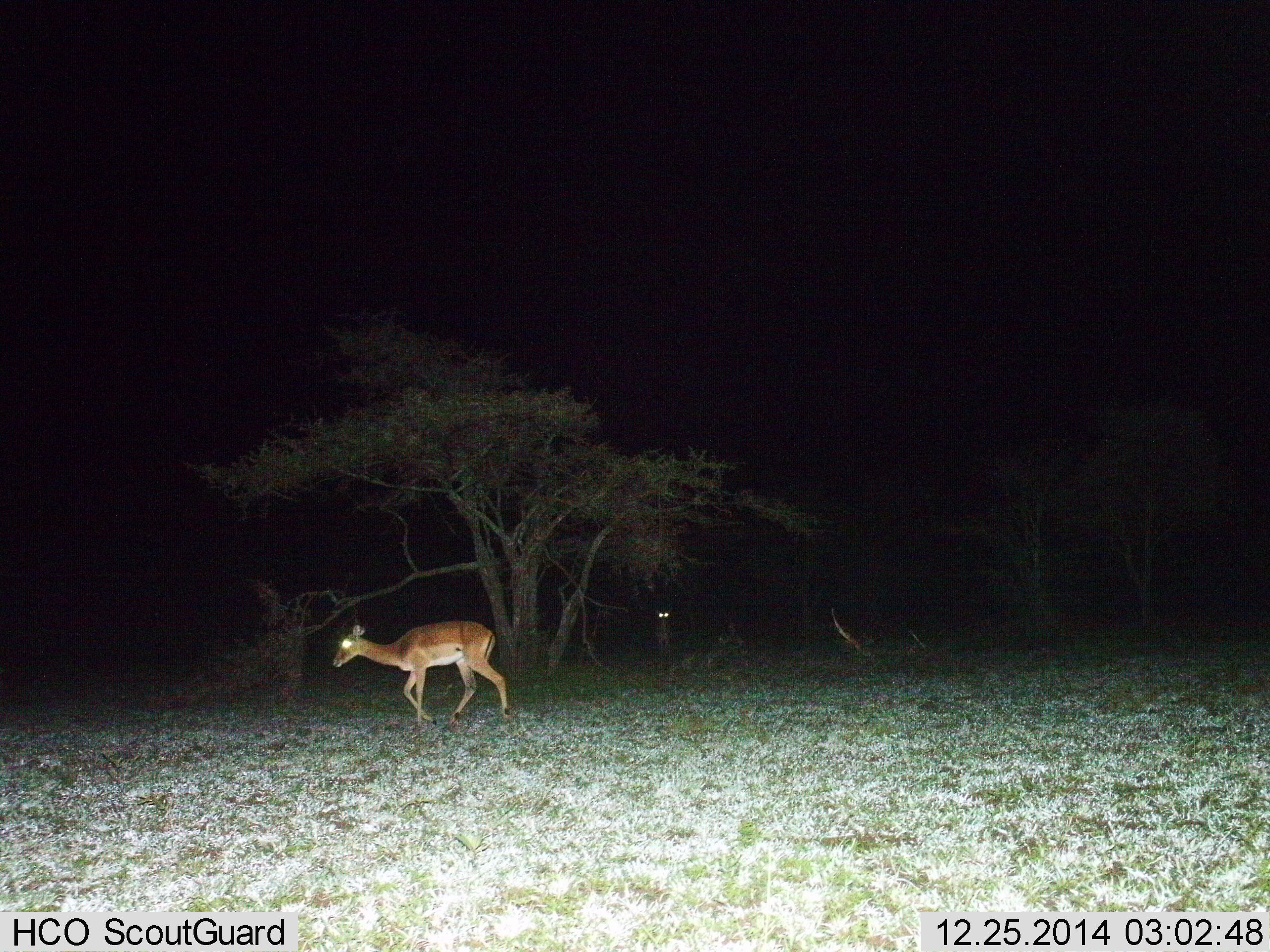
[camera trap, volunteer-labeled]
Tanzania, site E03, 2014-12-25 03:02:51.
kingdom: Animalia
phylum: Chordata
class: Mammalia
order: Artiodactyla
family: Bovidae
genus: Aepyceros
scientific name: Aepyceros melampus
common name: impala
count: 2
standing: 40%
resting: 0%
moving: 100%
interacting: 0%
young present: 0%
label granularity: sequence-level